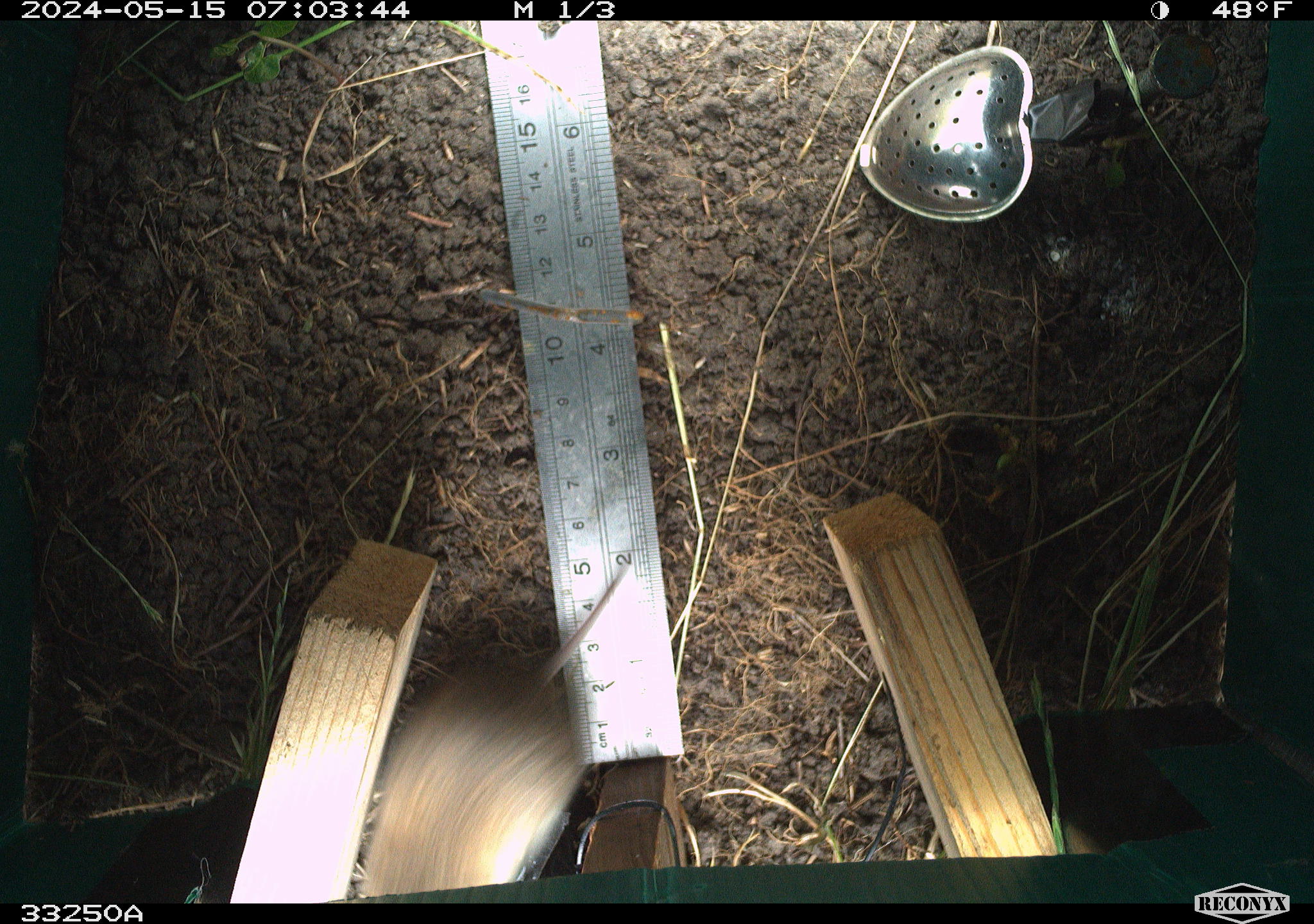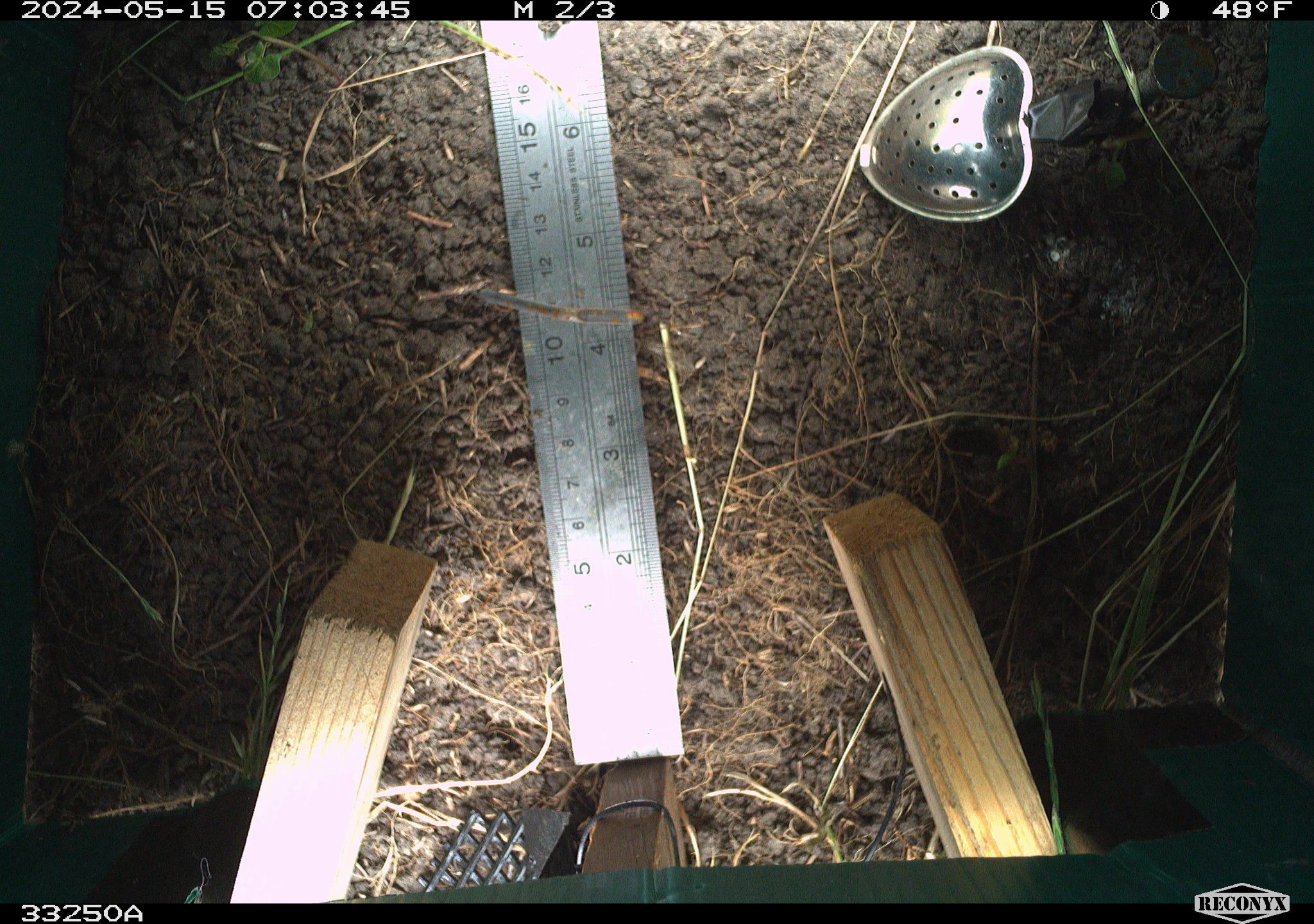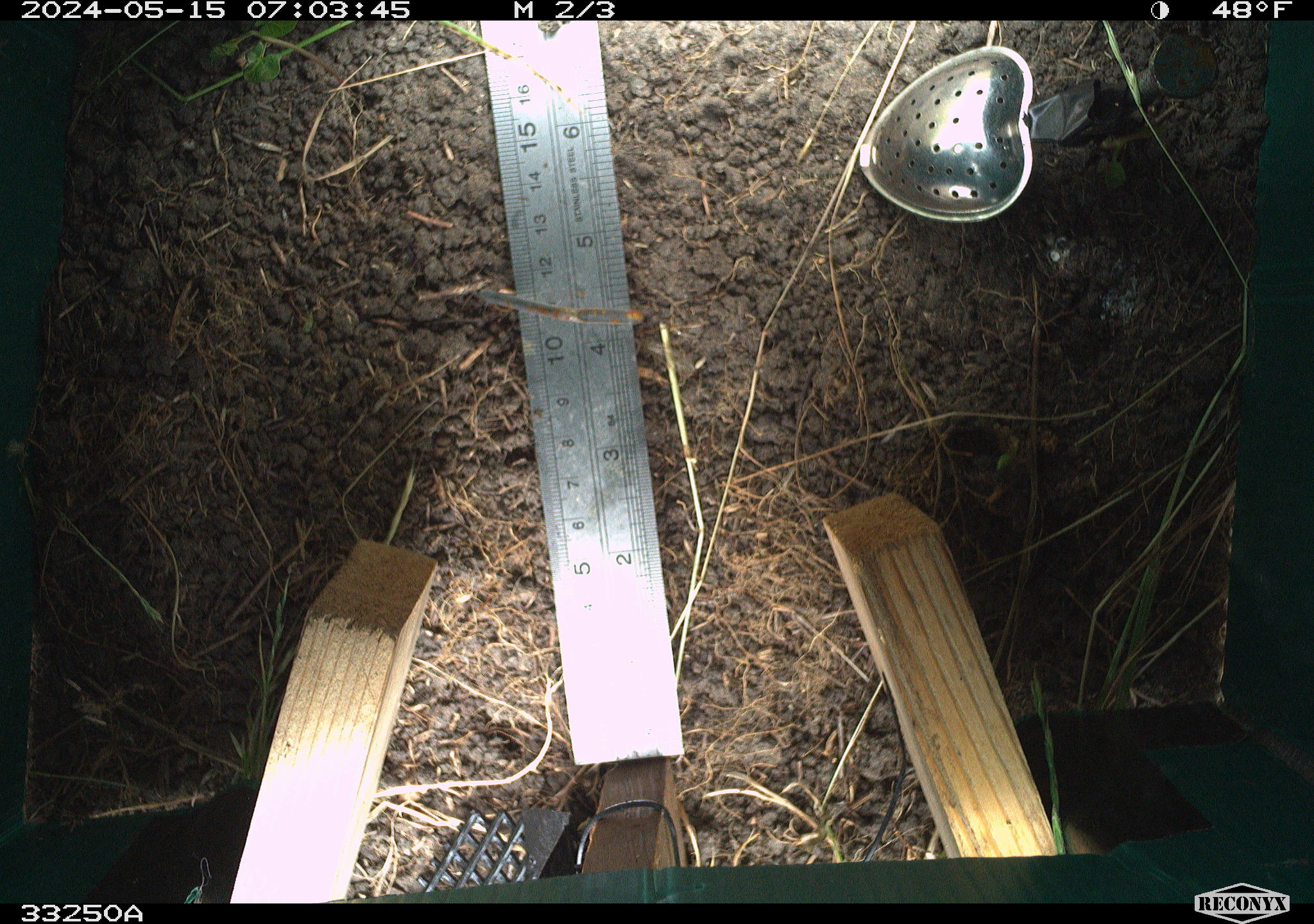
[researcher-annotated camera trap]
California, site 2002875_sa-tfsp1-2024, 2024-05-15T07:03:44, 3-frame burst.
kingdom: Animalia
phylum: Chordata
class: Mammalia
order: Rodentia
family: Cricetidae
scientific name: Arvicolinae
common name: voles, lemmings, and muskrats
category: arvicolinae subfamily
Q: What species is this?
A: Arvicolinae subfamily (voles, lemmings, and muskrats) (Arvicolinae).